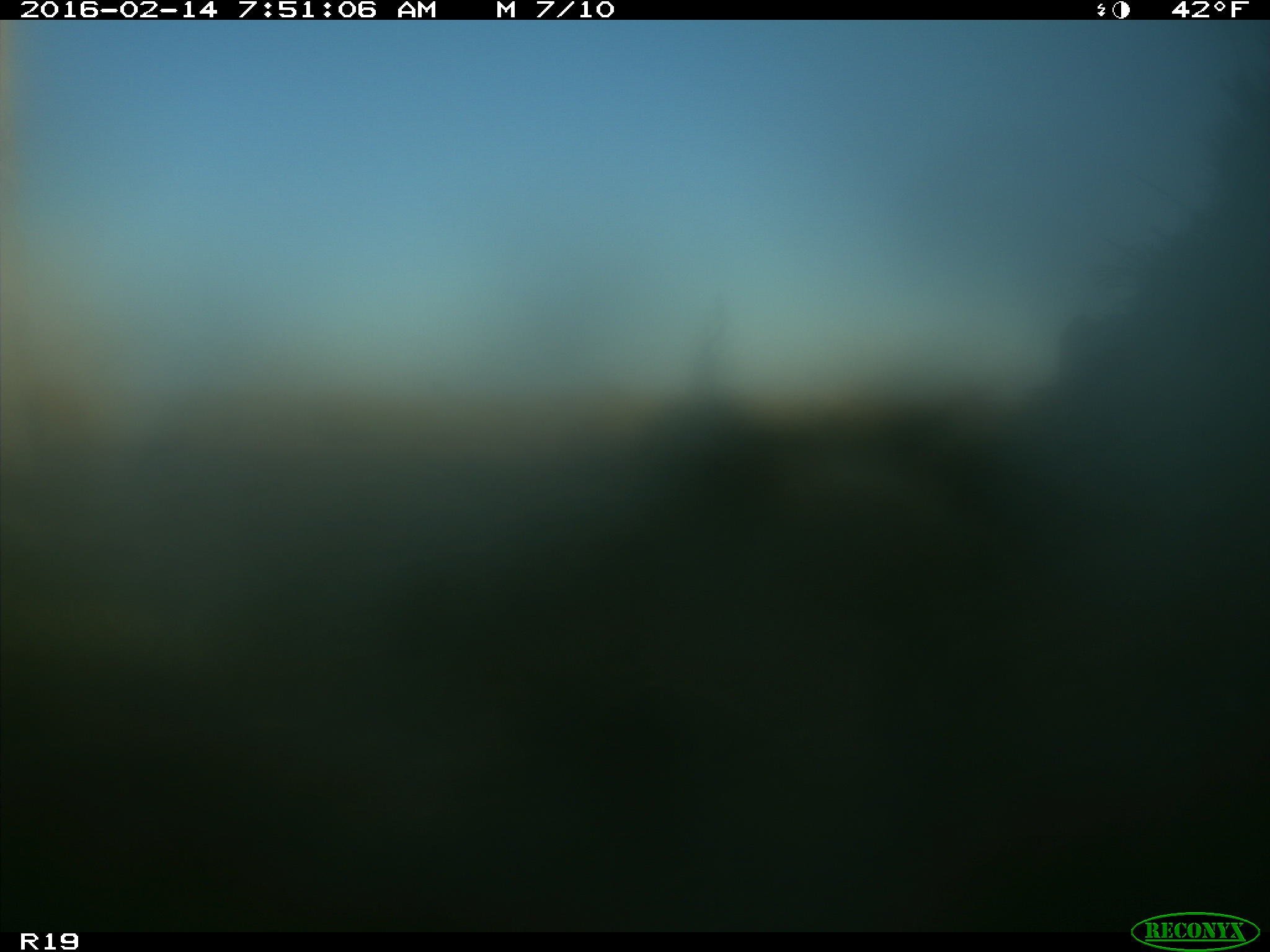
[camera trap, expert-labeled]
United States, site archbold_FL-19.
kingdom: Animalia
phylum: Chordata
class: Mammalia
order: Artiodactyla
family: Bovidae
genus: Bos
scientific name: Bos taurus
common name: domestic cow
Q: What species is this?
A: Bos taurus (domestic cow).